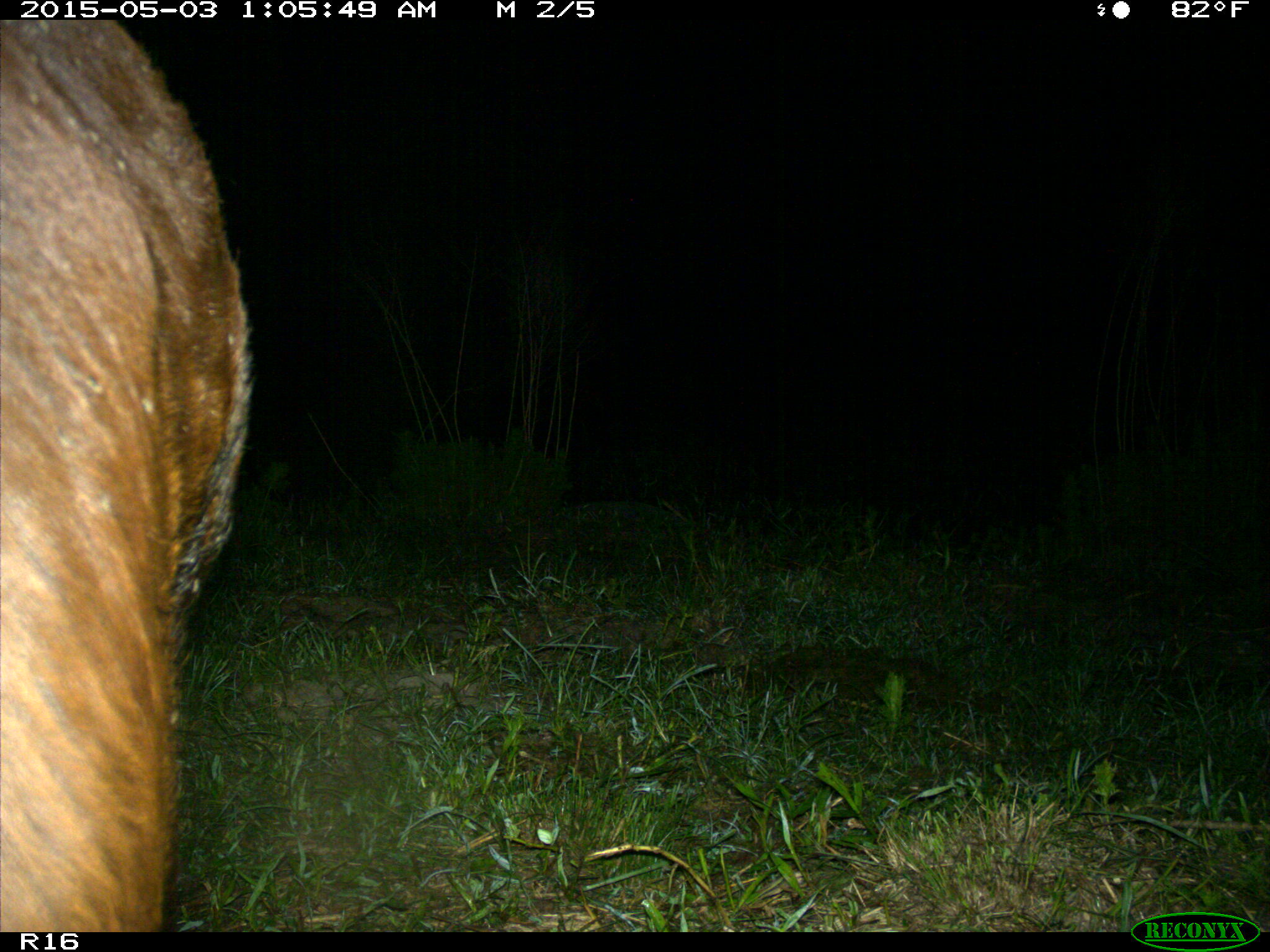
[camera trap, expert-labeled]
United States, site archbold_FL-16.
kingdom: Animalia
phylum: Chordata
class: Mammalia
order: Artiodactyla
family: Bovidae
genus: Bos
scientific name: Bos taurus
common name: domestic cow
Bos taurus (domestic cow).